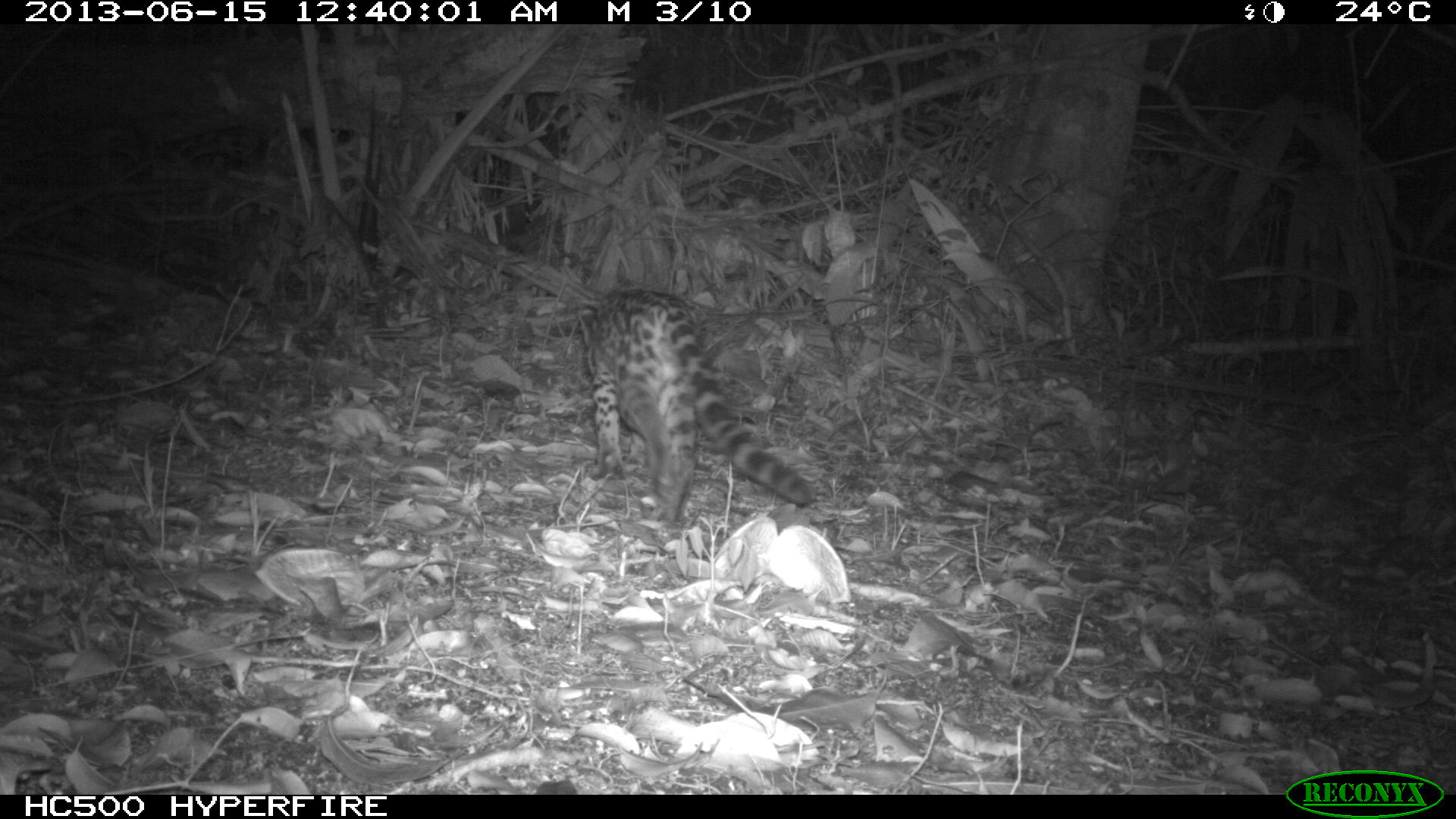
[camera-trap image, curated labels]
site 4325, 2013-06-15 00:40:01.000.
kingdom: Animalia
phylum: Chordata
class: Mammalia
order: Carnivora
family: Felidae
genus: Leopardus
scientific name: Leopardus wiedii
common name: margay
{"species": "Leopardus wiedii (margay)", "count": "1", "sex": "female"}